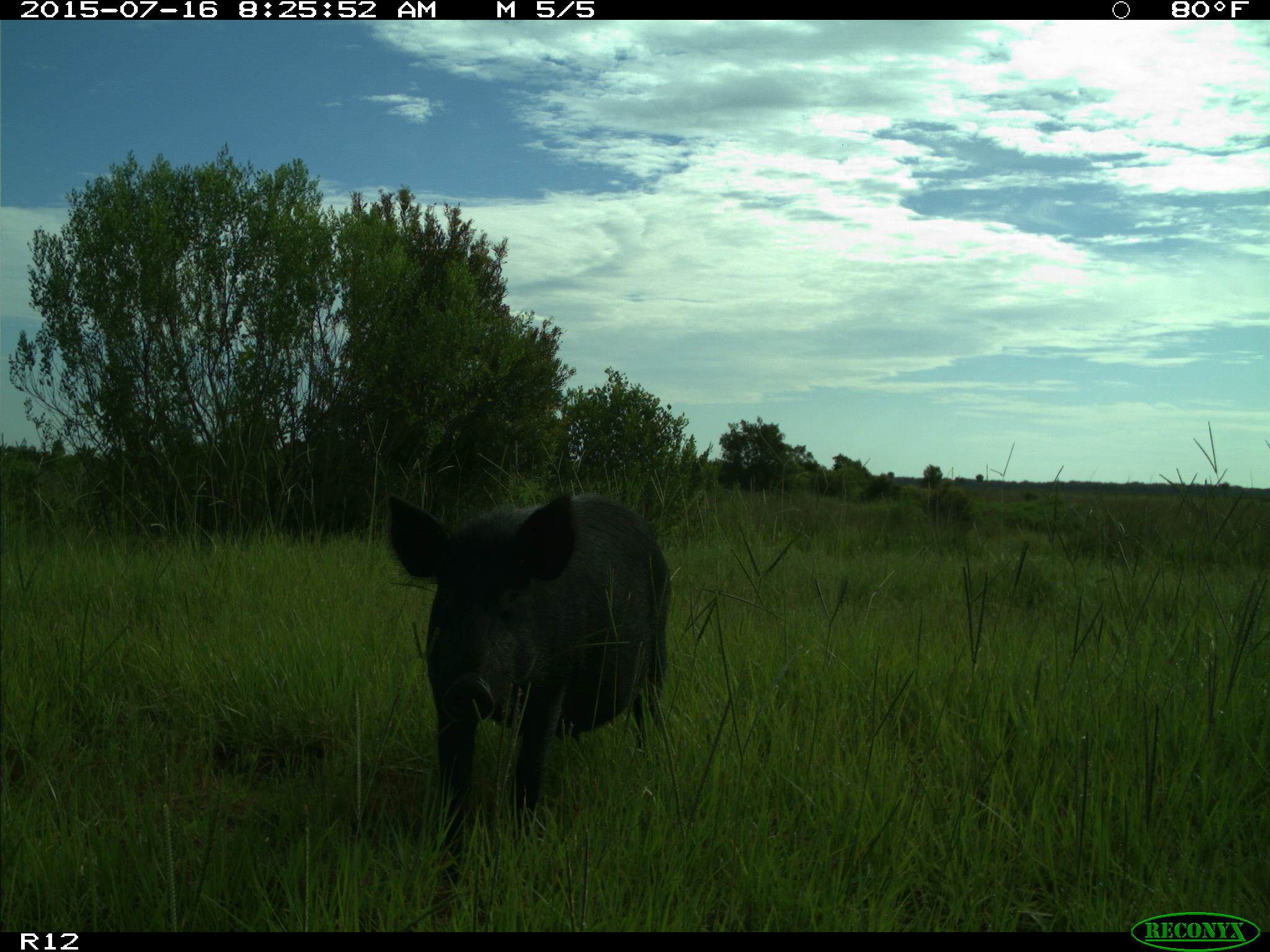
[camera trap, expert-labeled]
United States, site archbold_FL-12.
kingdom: Animalia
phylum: Chordata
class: Mammalia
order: Artiodactyla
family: Suidae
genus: Sus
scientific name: Sus scrofa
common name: wild boar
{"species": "Sus scrofa (wild boar)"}